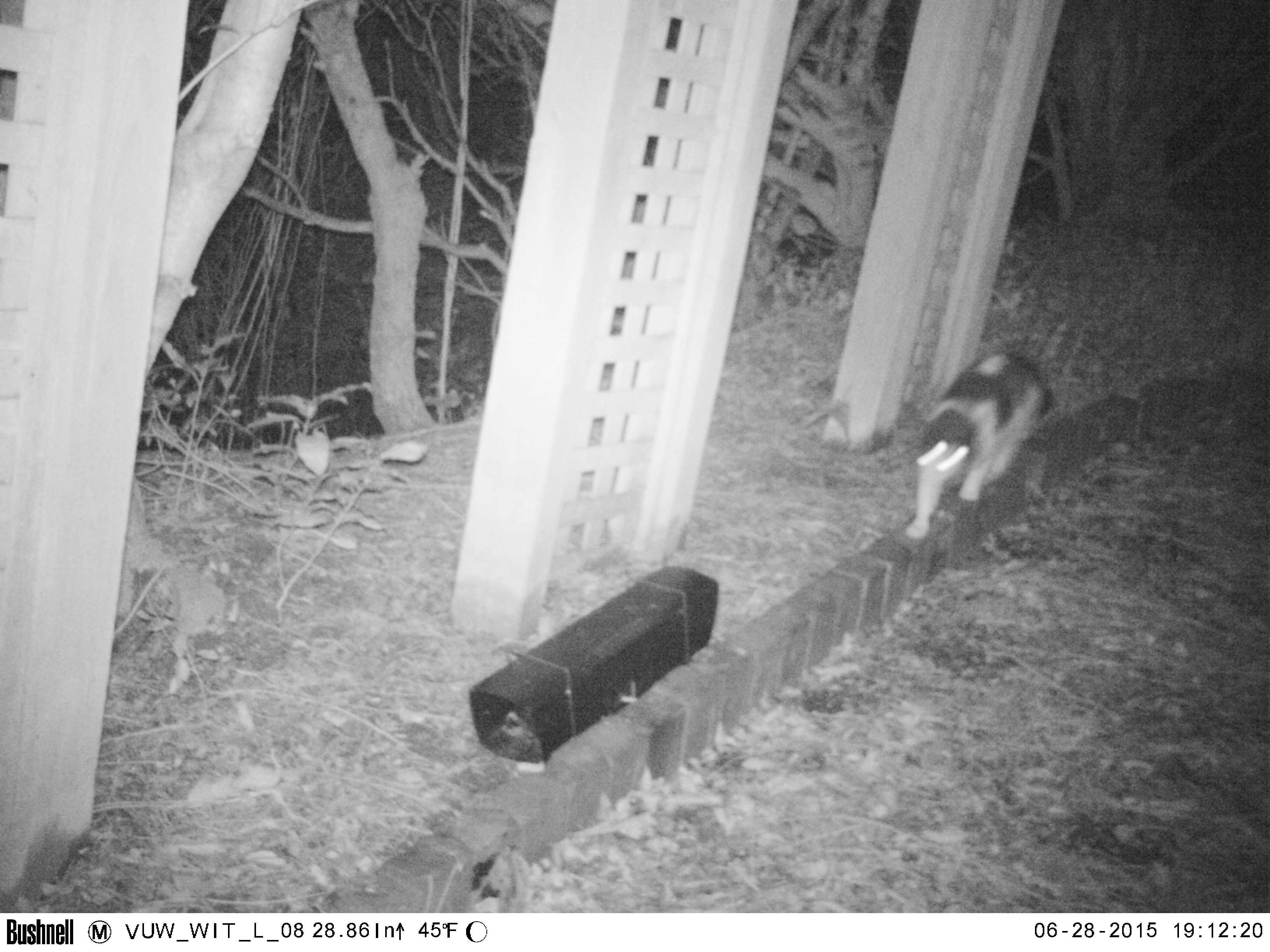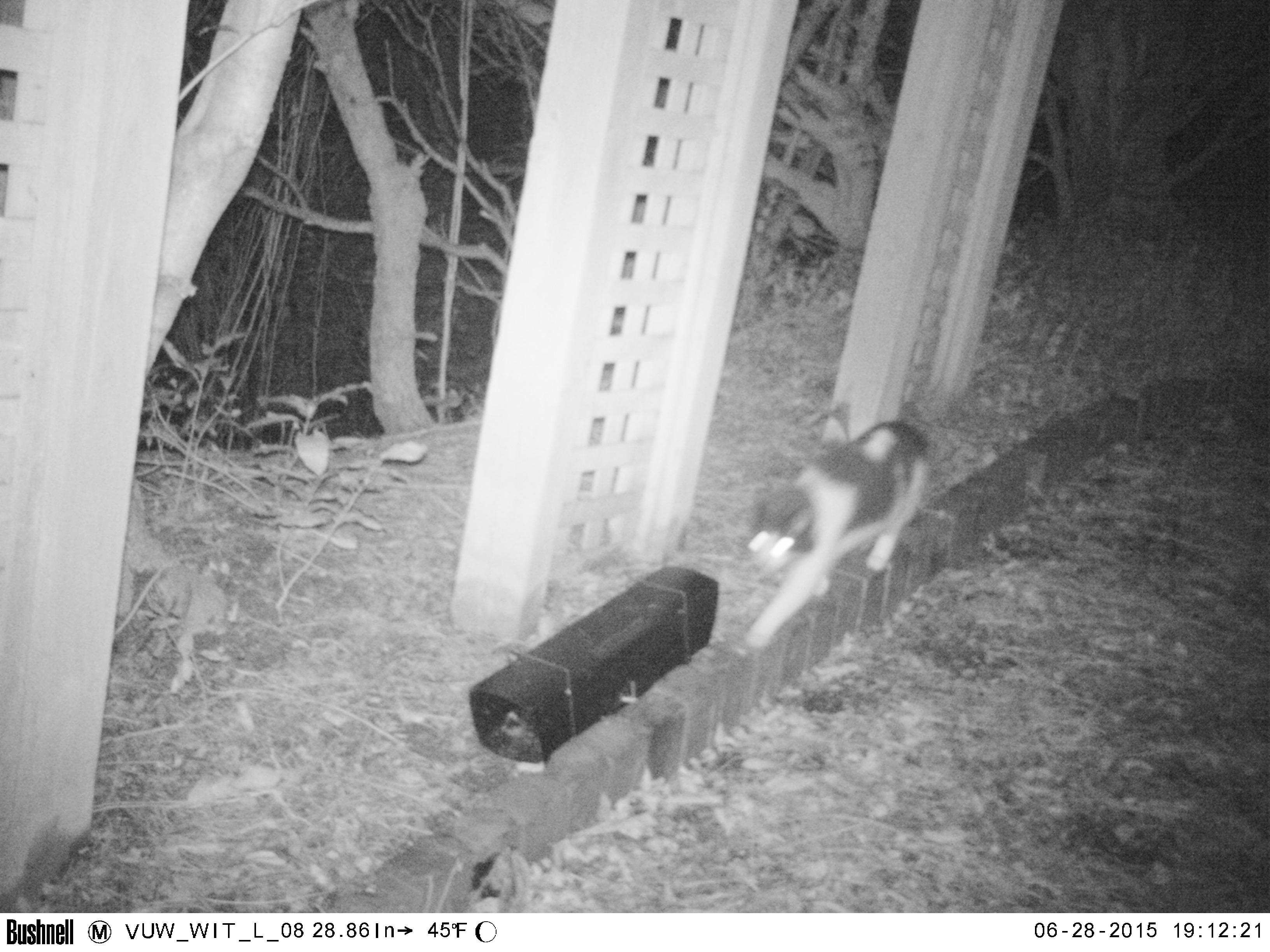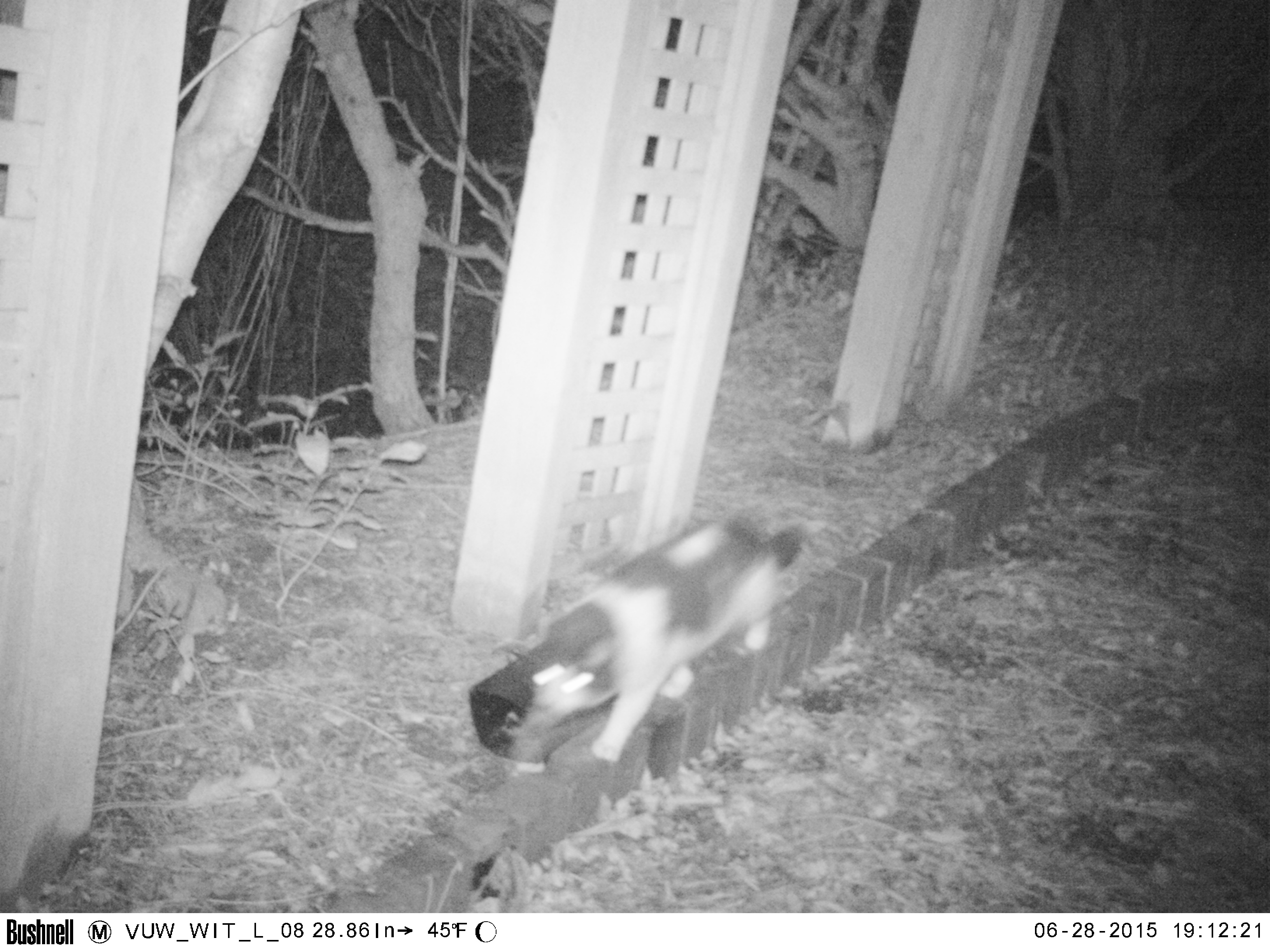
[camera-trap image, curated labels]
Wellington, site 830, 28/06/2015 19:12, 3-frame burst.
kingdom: Animalia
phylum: Chordata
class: Mammalia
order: Carnivora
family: Felidae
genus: Felis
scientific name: Felis catus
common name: cat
Cat (Felis catus).